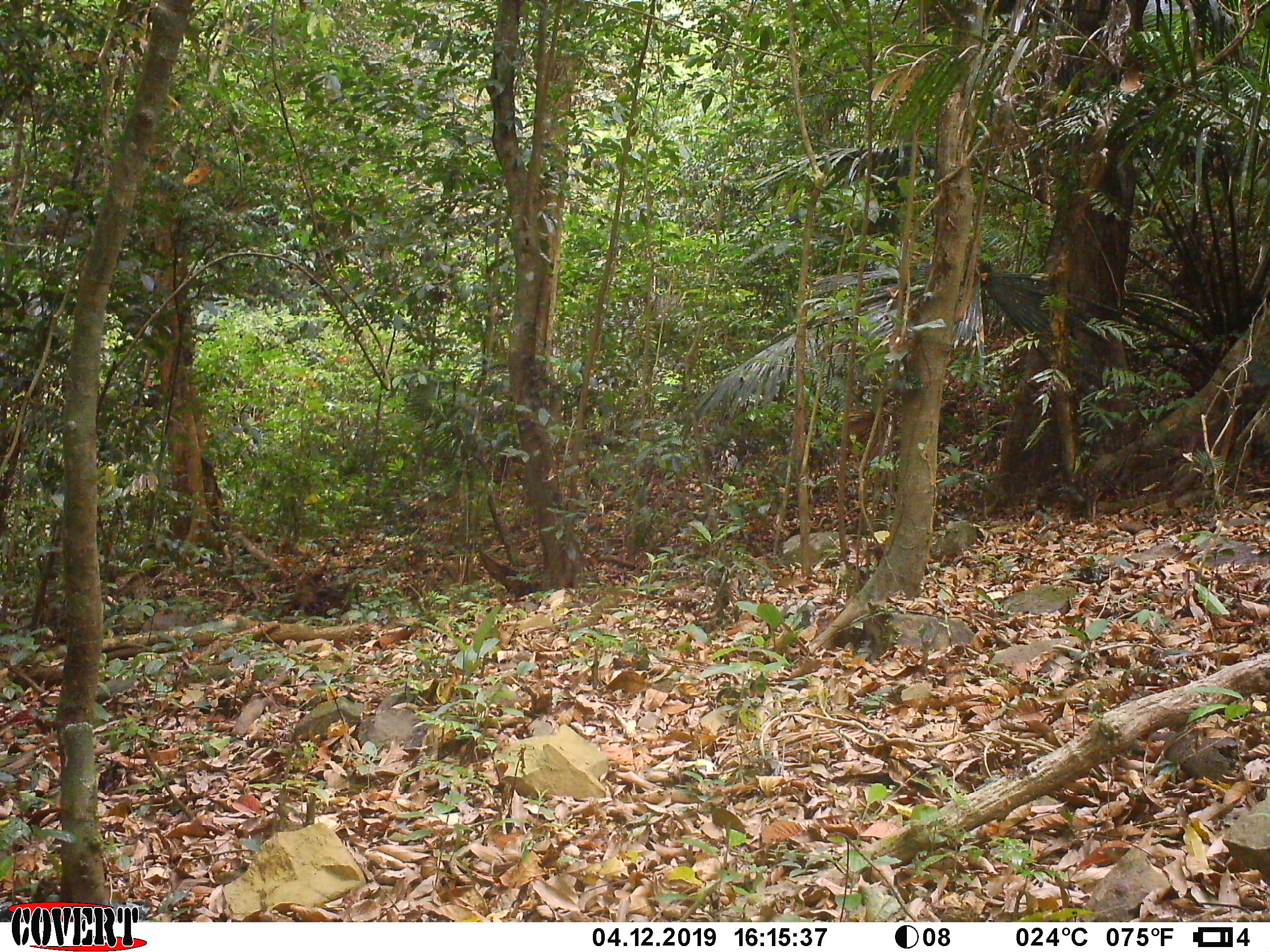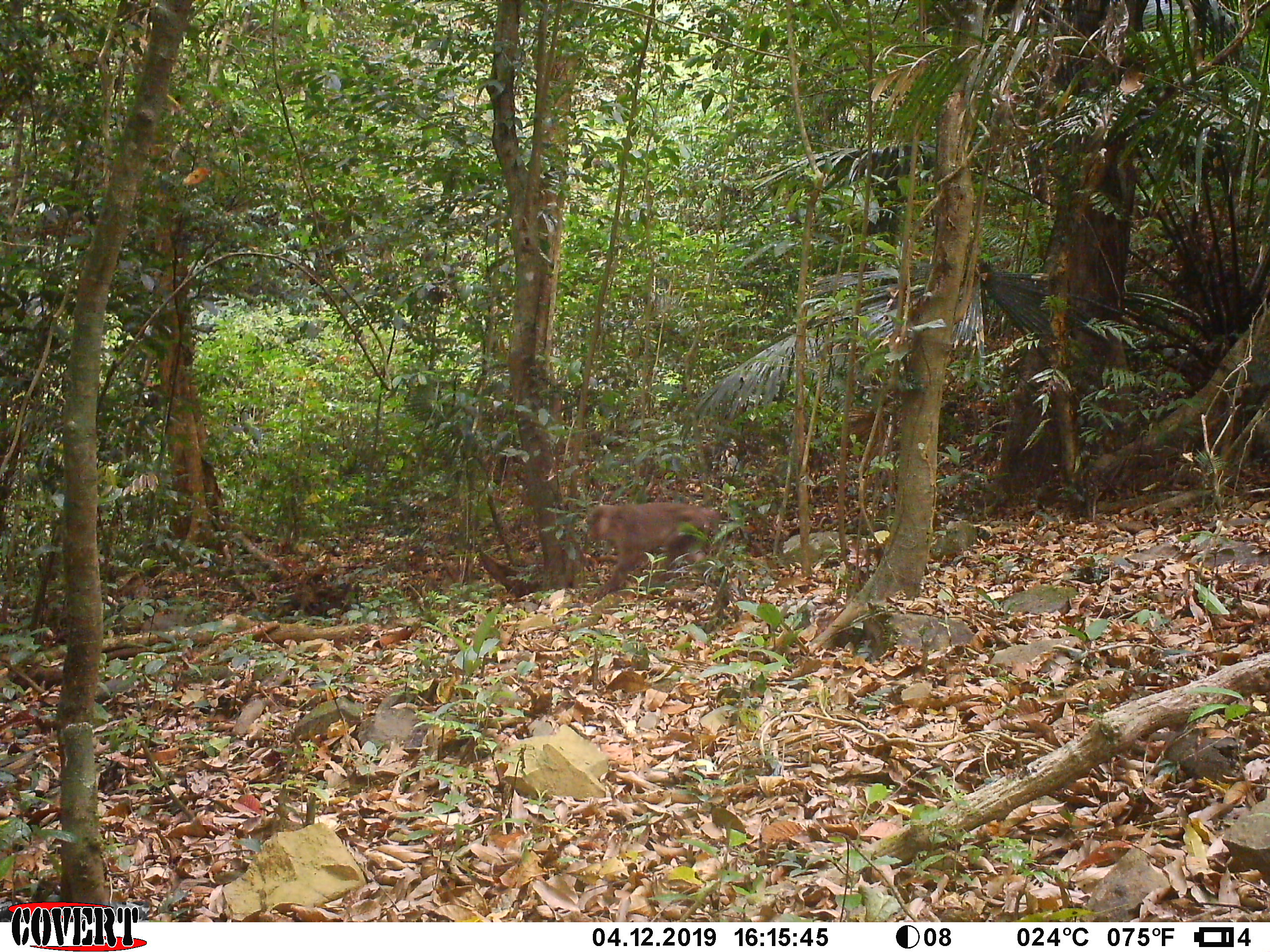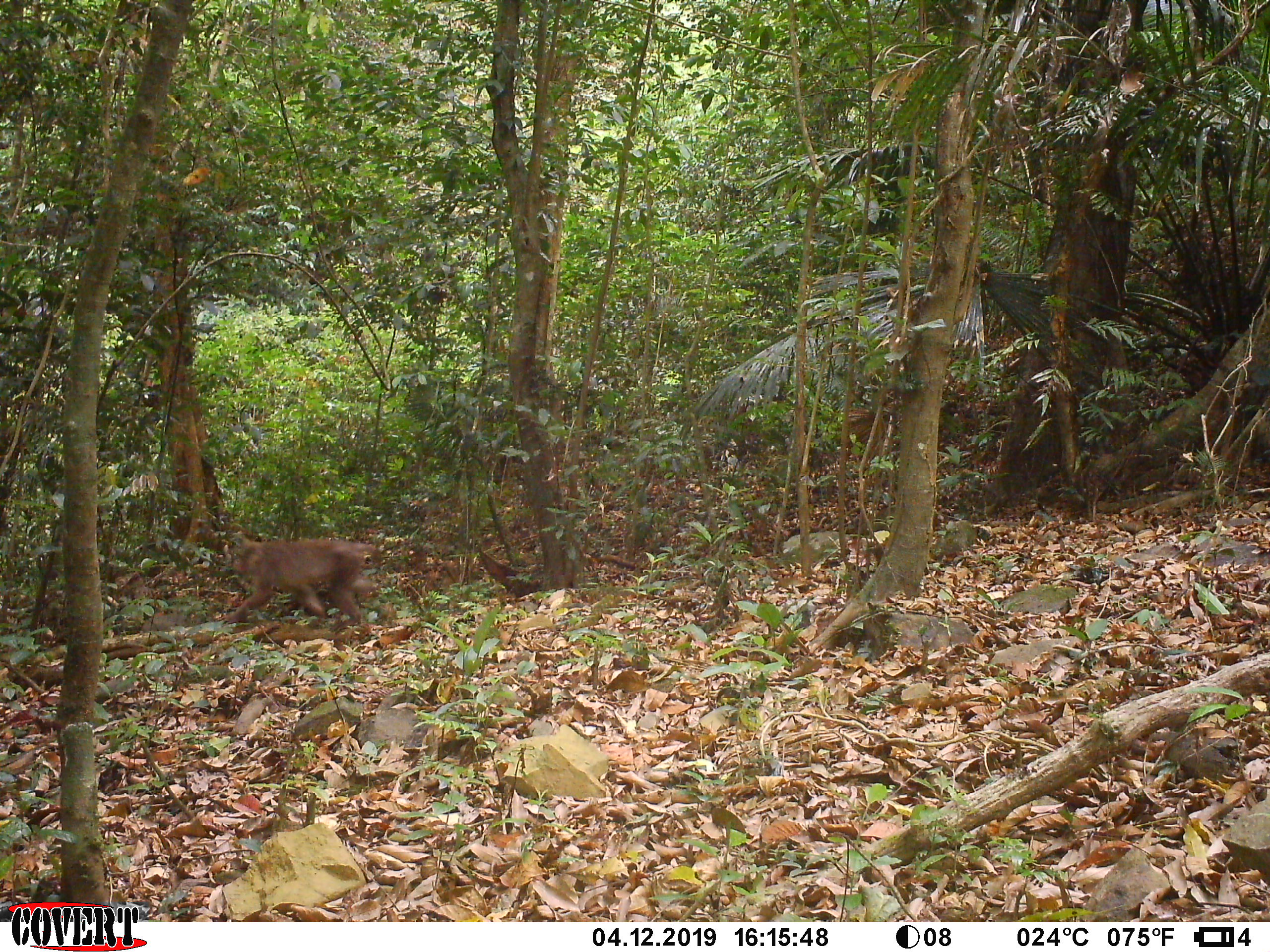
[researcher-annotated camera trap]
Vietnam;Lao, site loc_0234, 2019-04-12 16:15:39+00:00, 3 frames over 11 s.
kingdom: Animalia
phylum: Chordata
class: Mammalia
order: Primates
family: Cercopithecidae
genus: Macaca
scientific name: Macaca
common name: macaques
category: assam or rhesus macaque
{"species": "assam or rhesus macaque (macaques) (Macaca)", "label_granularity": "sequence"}